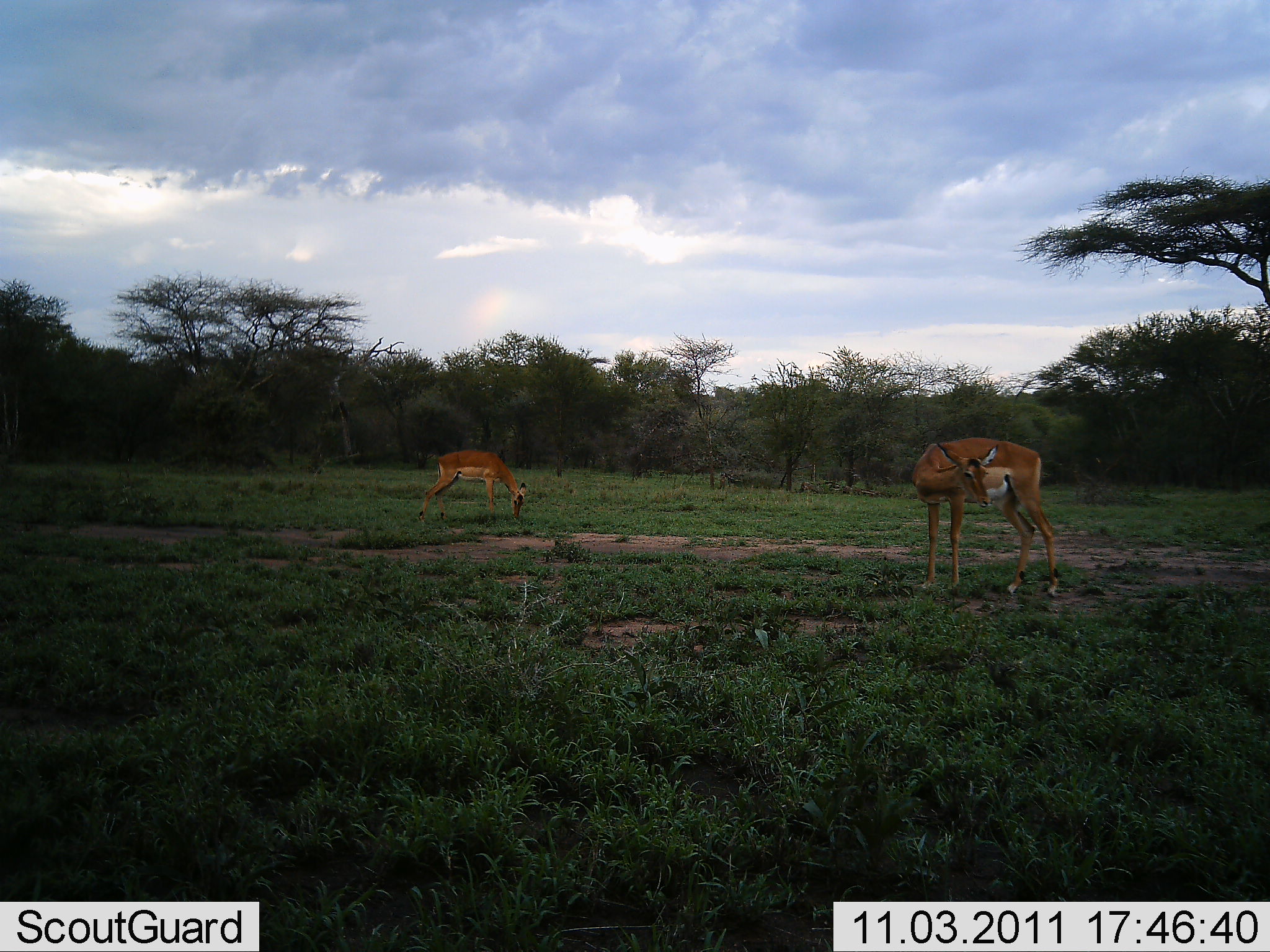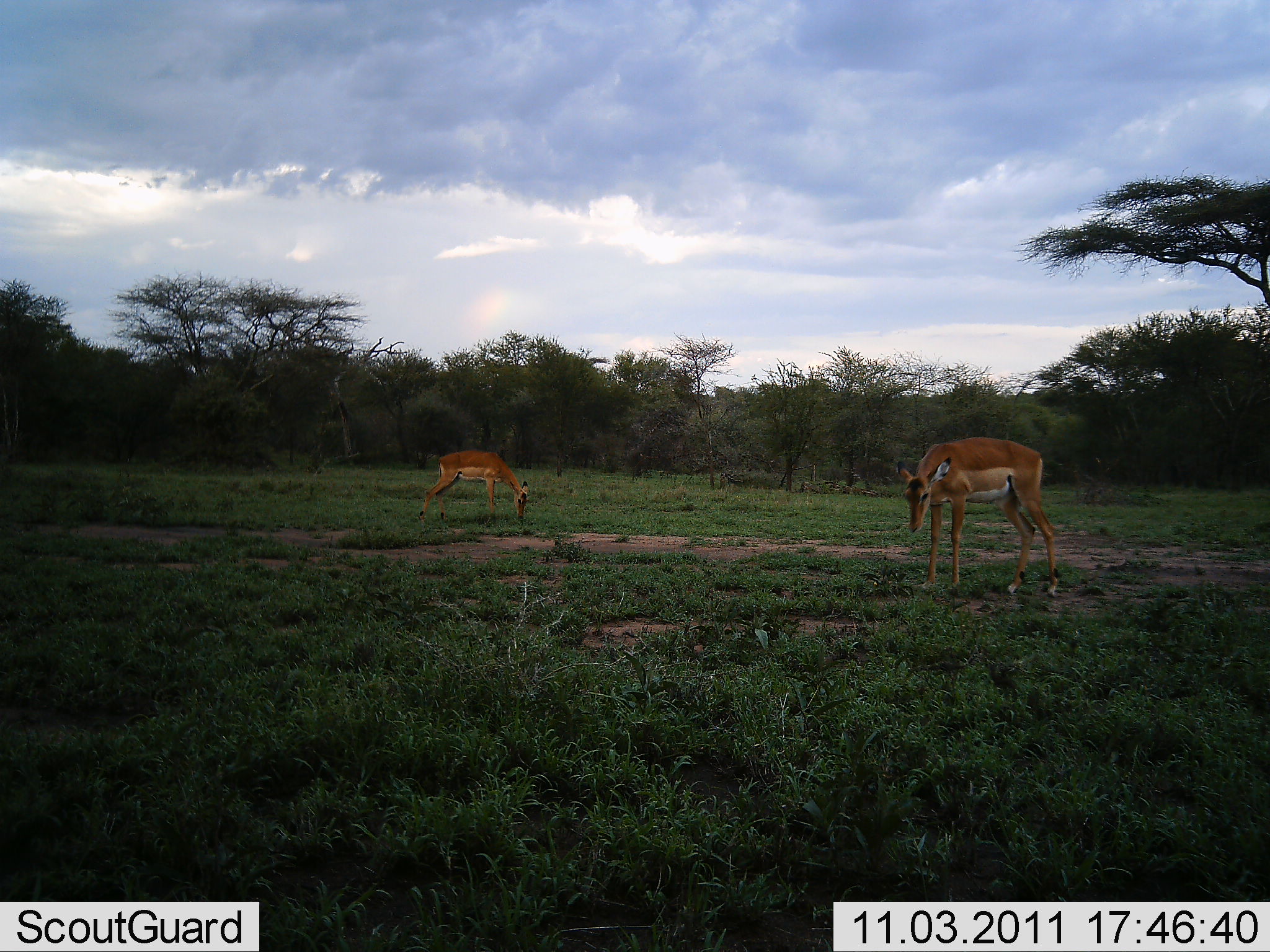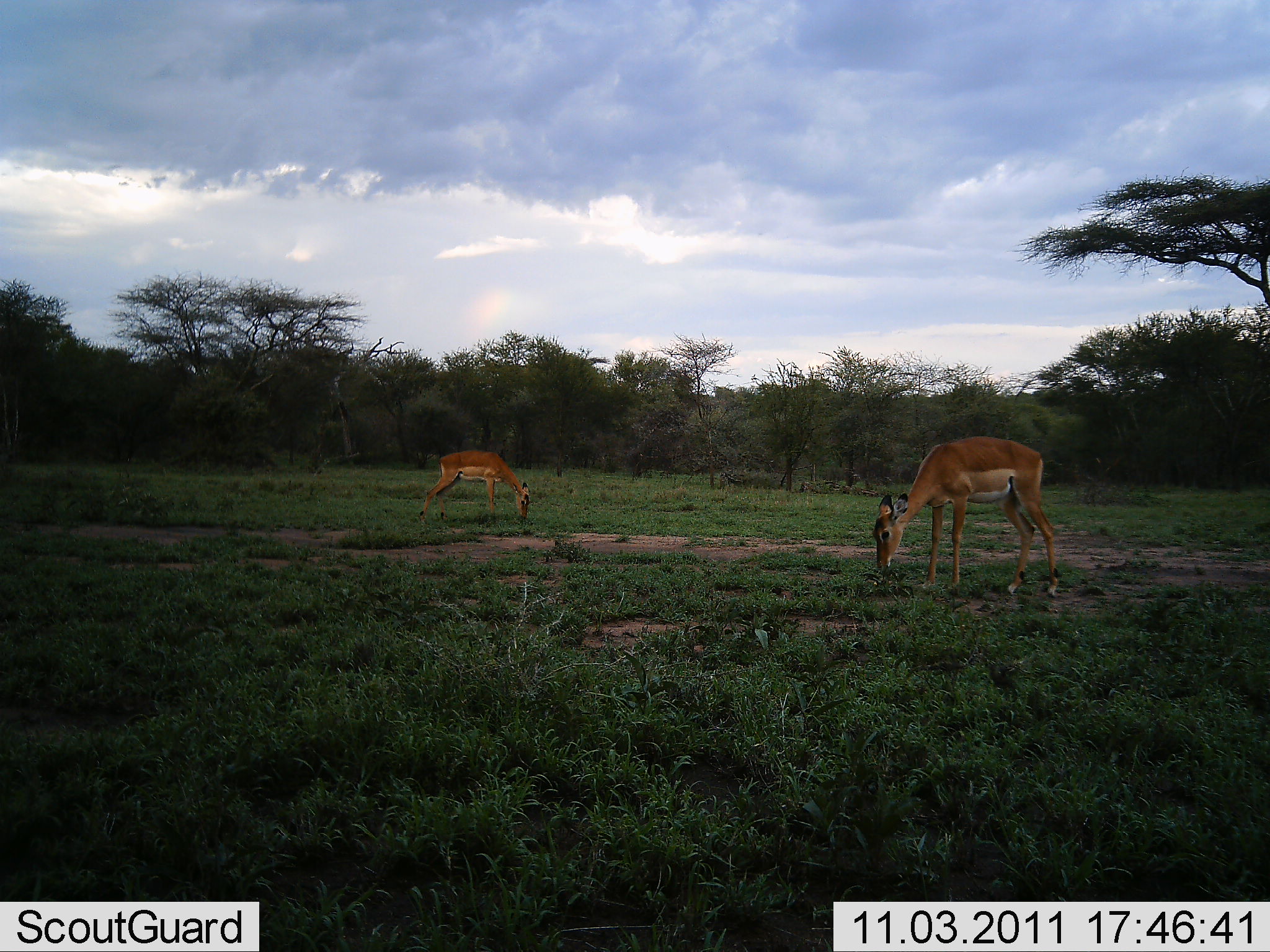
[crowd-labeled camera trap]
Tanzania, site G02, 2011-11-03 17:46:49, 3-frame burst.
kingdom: Animalia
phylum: Chordata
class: Mammalia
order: Artiodactyla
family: Bovidae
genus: Aepyceros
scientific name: Aepyceros melampus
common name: impala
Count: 2.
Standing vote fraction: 58%.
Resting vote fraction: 0%.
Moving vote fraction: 0%.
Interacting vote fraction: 0%.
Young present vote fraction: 0%.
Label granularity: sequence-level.